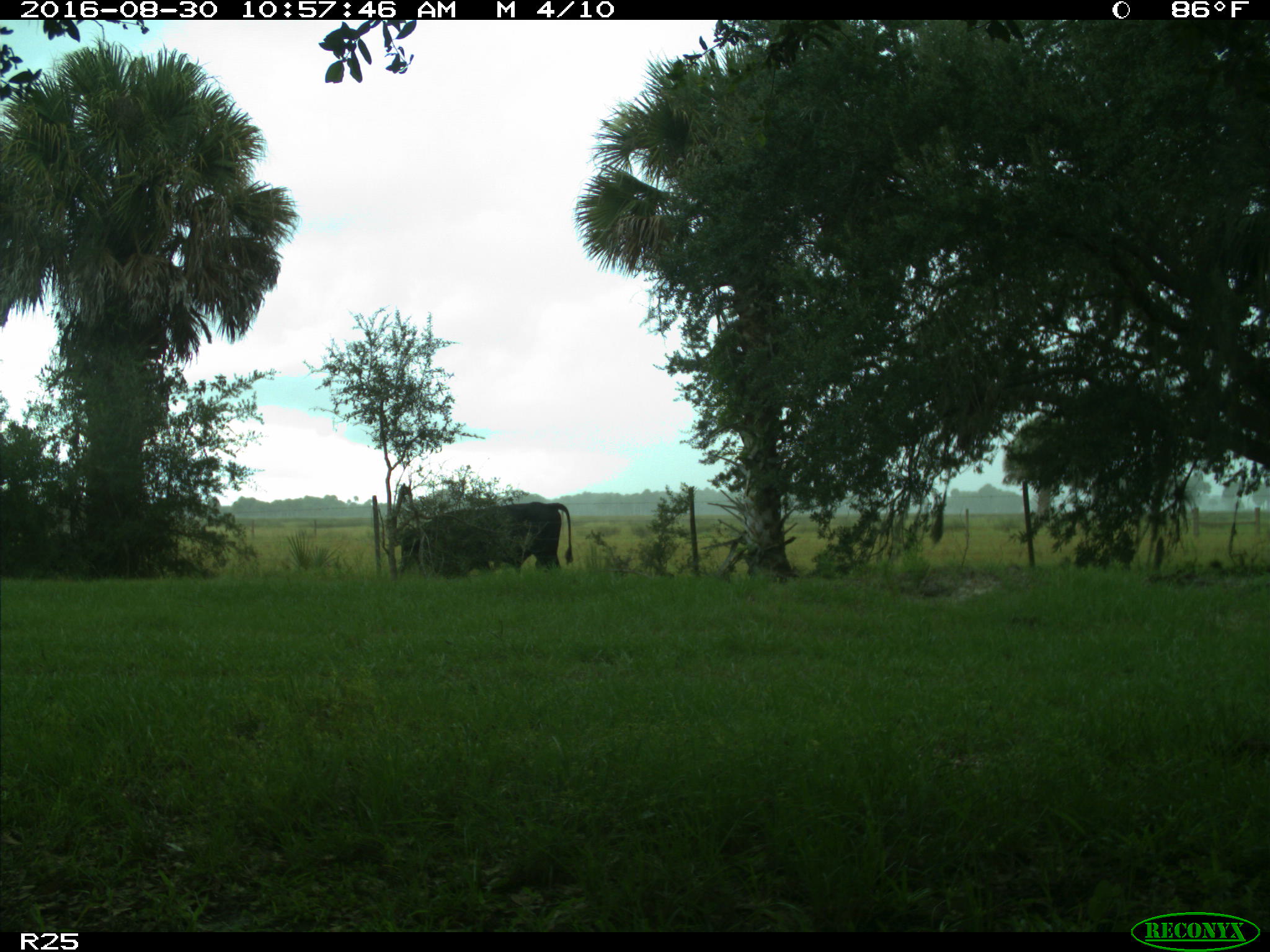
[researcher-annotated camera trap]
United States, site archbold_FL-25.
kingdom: Animalia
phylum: Chordata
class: Mammalia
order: Artiodactyla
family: Bovidae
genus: Bos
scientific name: Bos taurus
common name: domestic cow